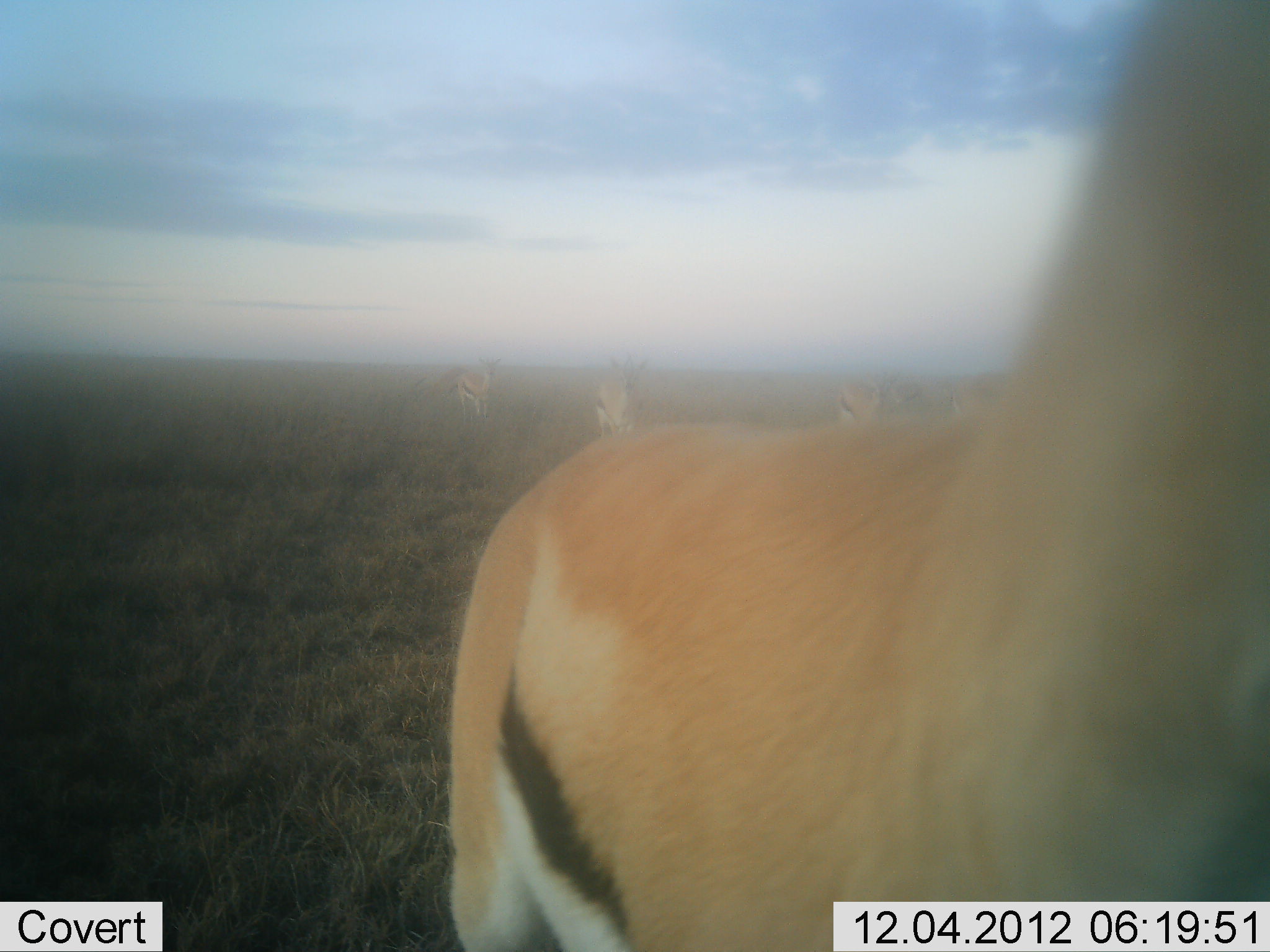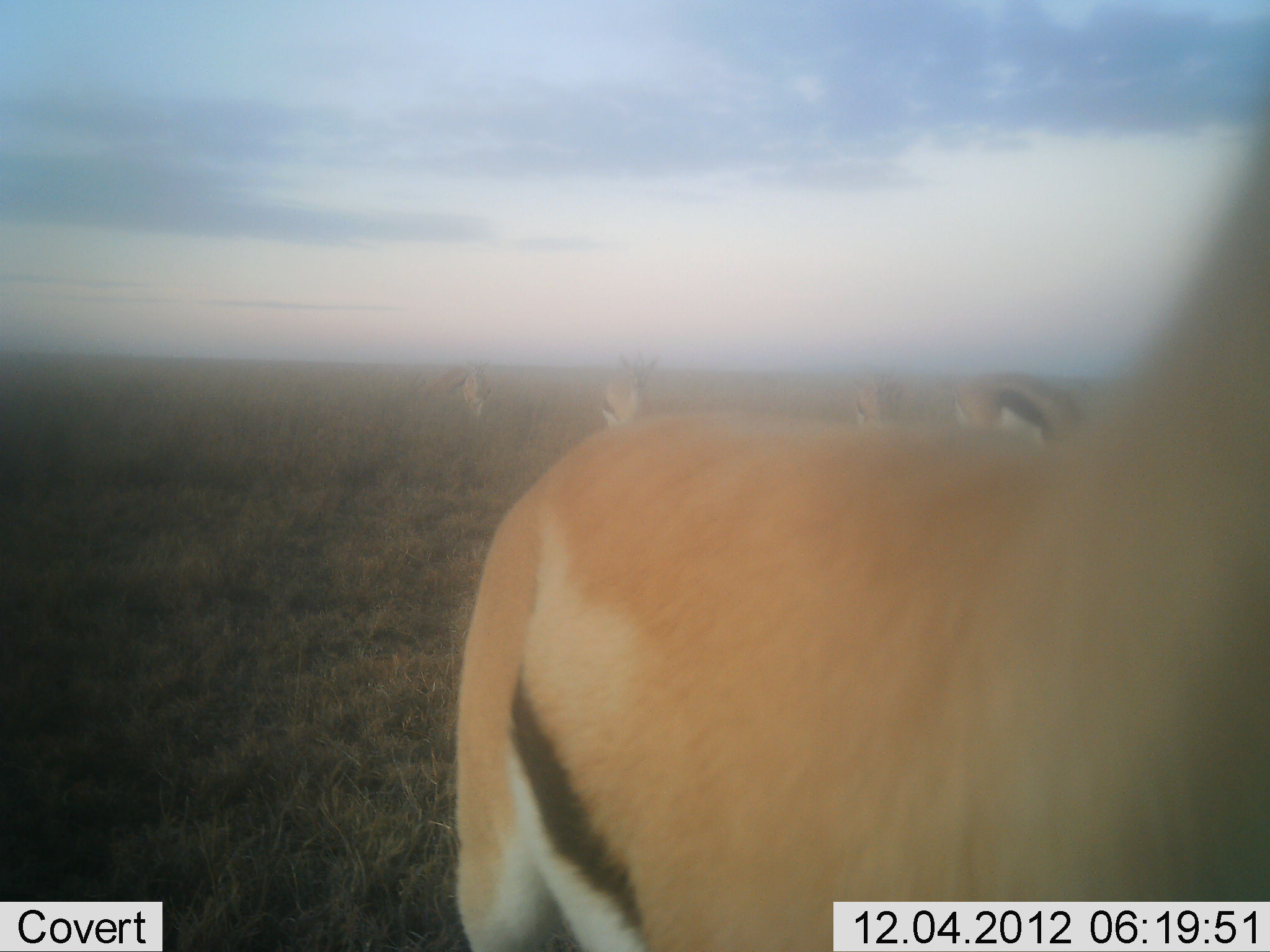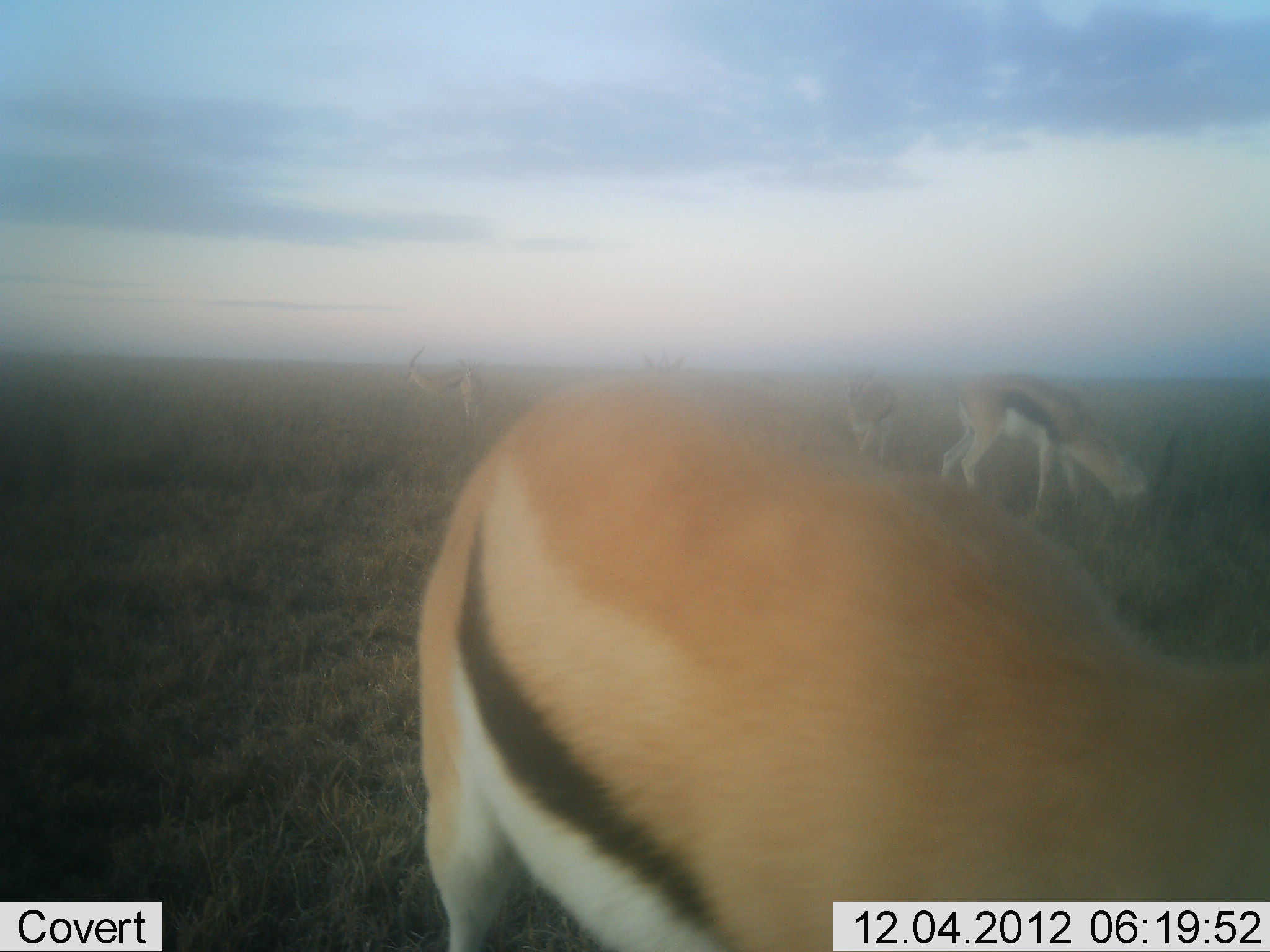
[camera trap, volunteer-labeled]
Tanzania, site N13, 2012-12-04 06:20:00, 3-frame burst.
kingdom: Animalia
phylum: Chordata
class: Mammalia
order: Artiodactyla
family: Bovidae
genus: Eudorcas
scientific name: Eudorcas thomsonii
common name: thomson's gazelle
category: gazellethomsons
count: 5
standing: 93%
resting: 7%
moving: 36%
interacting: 7%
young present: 0%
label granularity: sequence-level